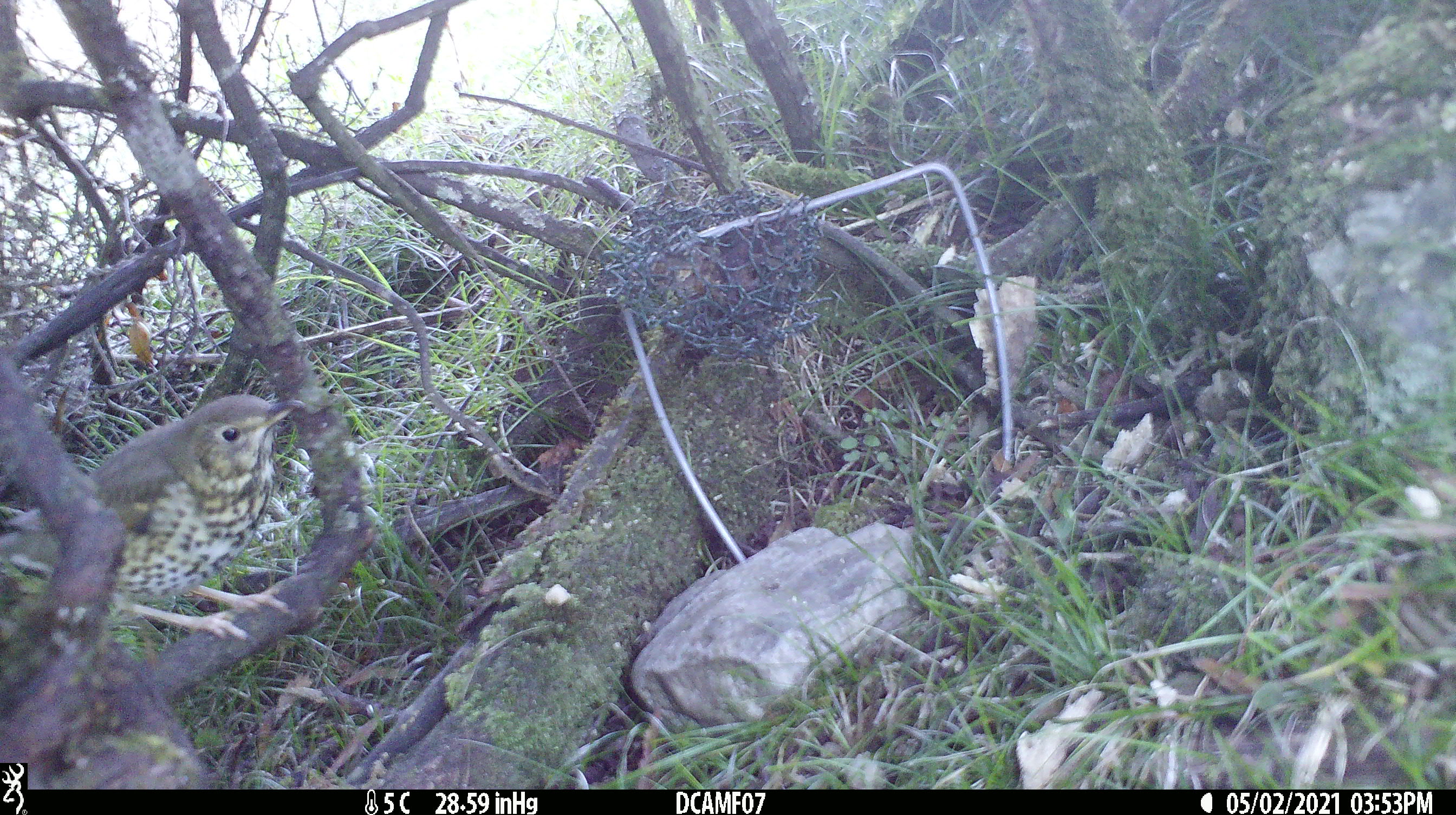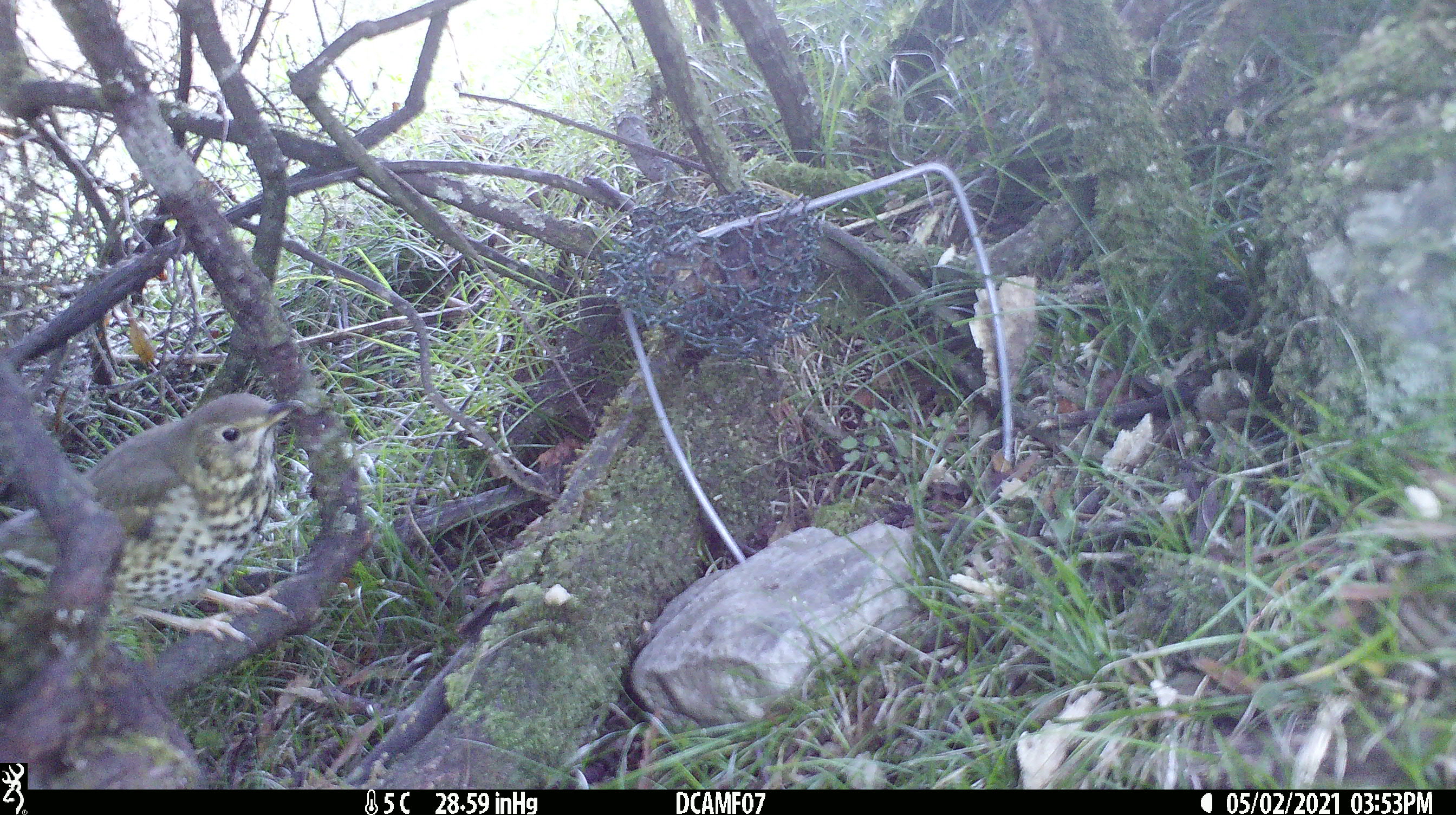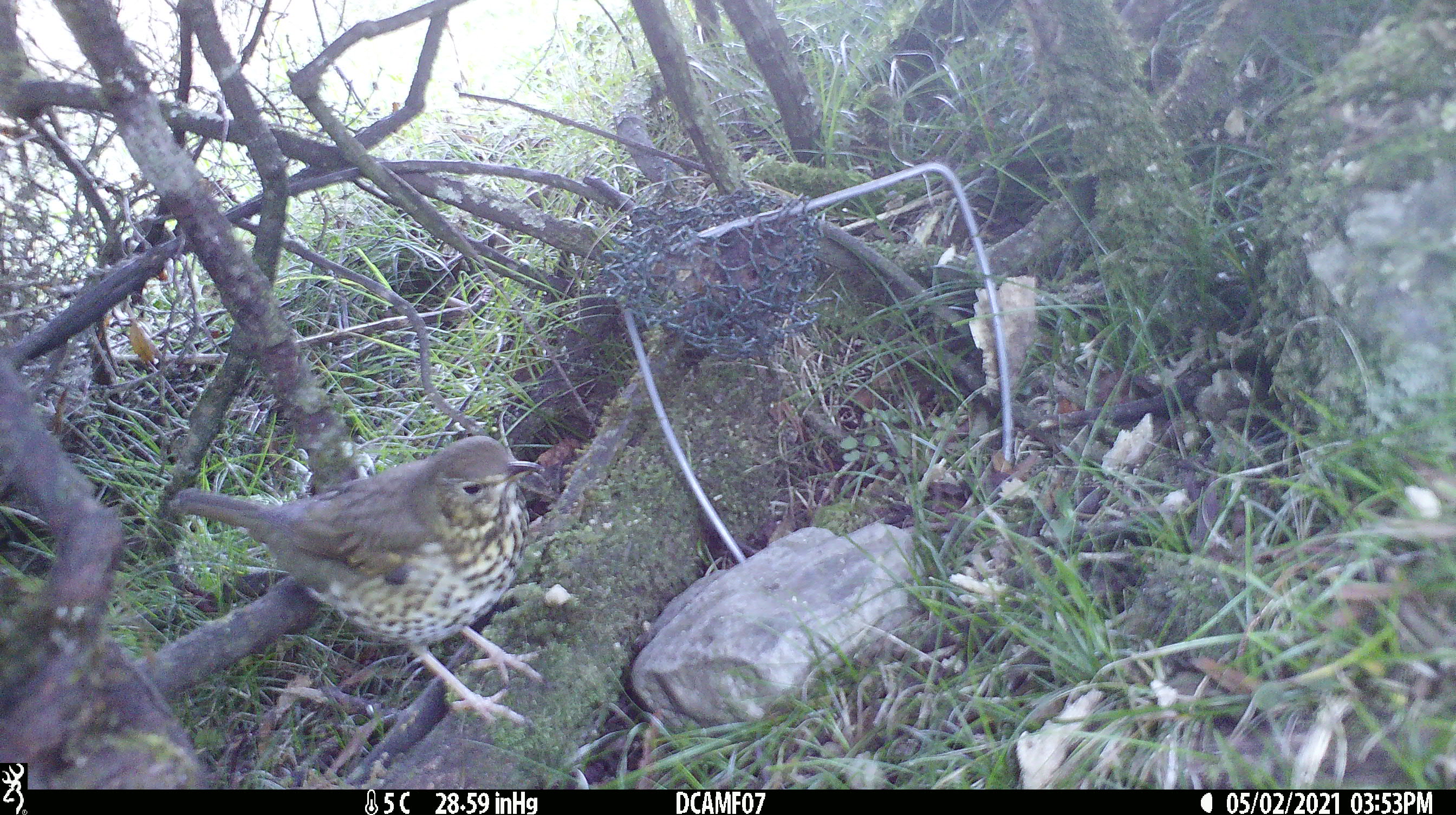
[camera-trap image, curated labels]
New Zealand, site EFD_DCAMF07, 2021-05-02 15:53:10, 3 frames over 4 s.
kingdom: Animalia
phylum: Chordata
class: Aves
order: Passeriformes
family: Turdidae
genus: Turdus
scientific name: Turdus philomelos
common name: song thrush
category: thrush